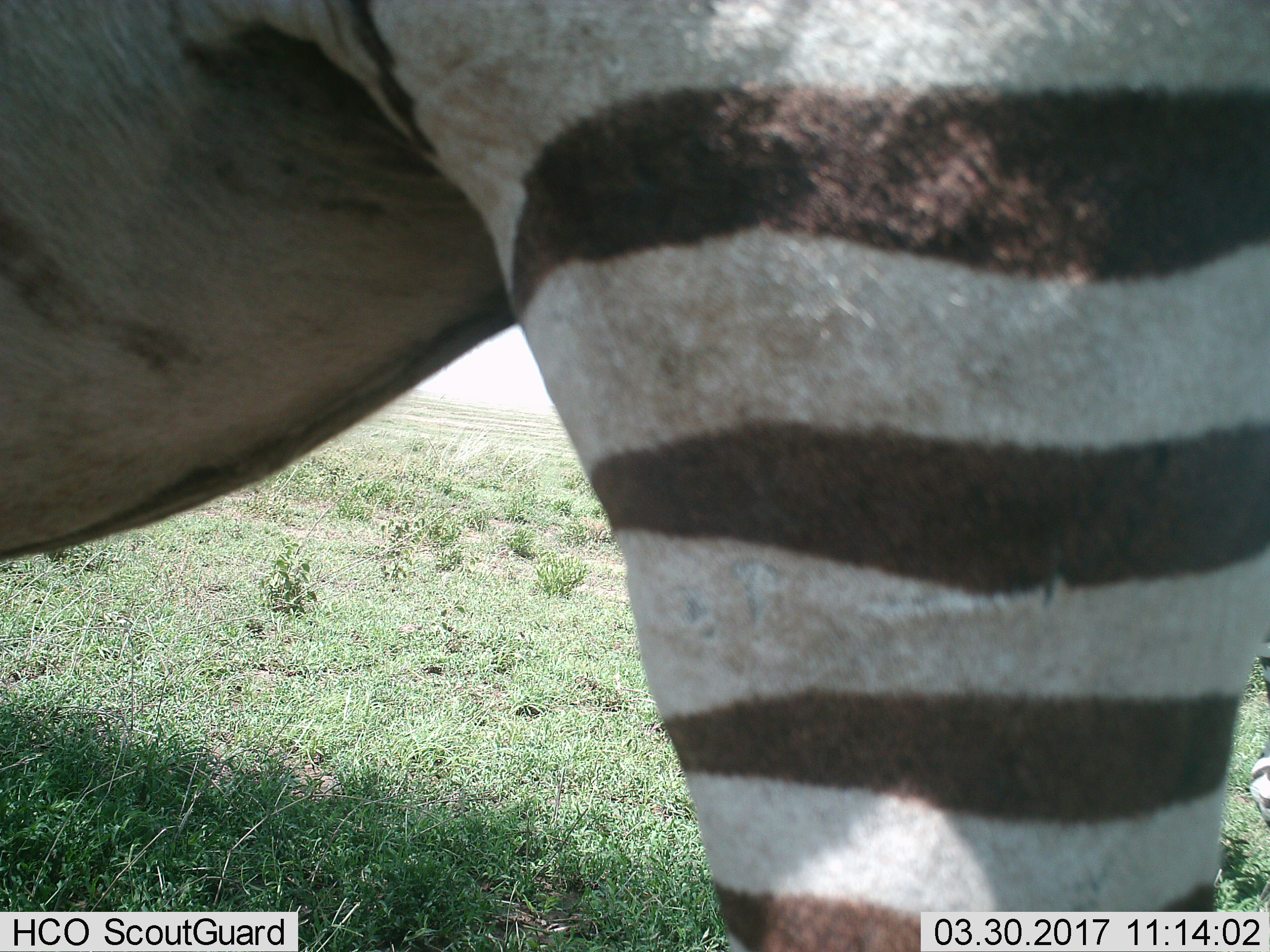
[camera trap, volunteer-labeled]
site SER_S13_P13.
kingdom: Animalia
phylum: Chordata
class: Mammalia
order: Perissodactyla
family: Equidae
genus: Equus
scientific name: Equus quagga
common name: plains zebra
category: zebraplains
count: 1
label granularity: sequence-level